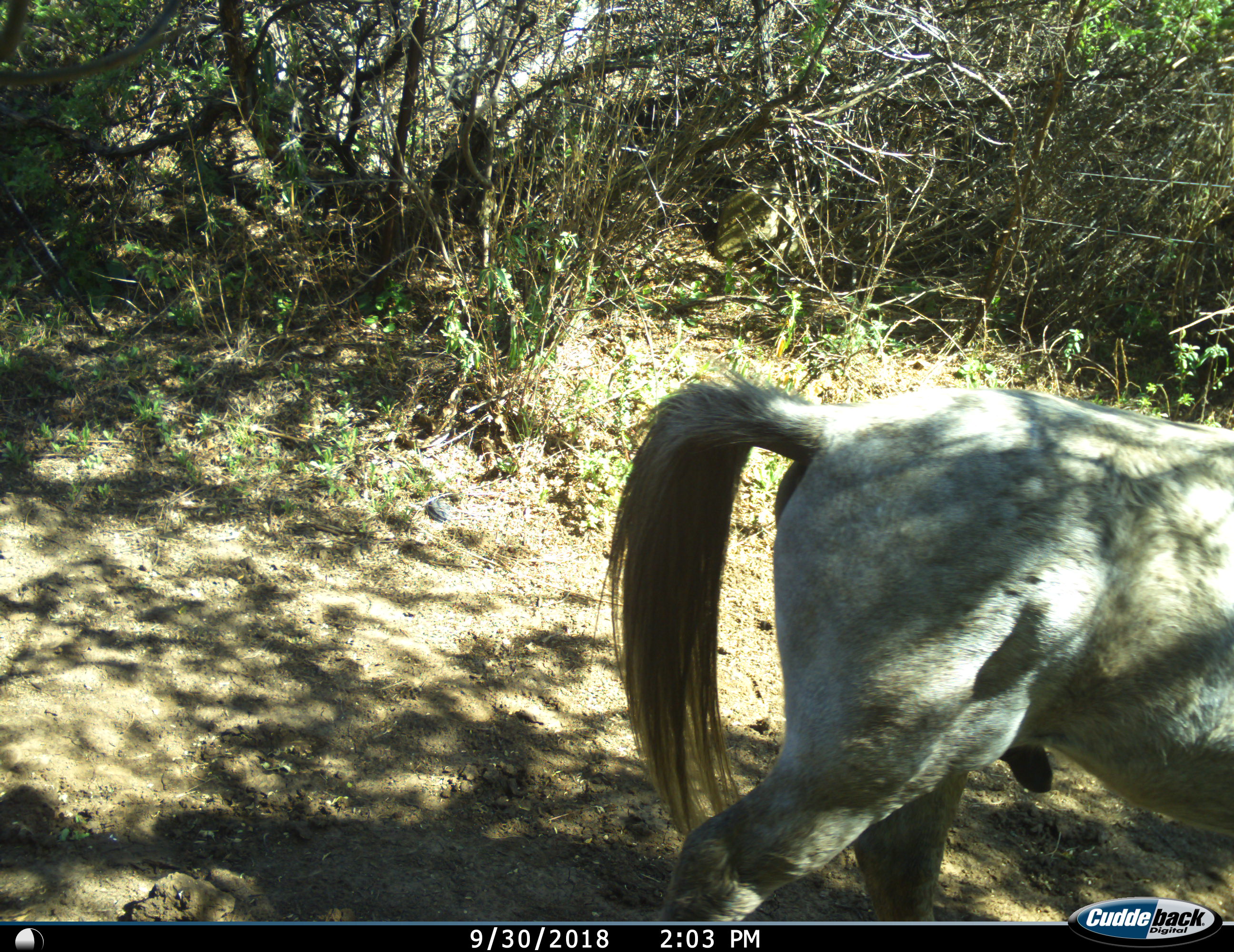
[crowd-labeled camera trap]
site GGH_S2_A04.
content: unidentified animal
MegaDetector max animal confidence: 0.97